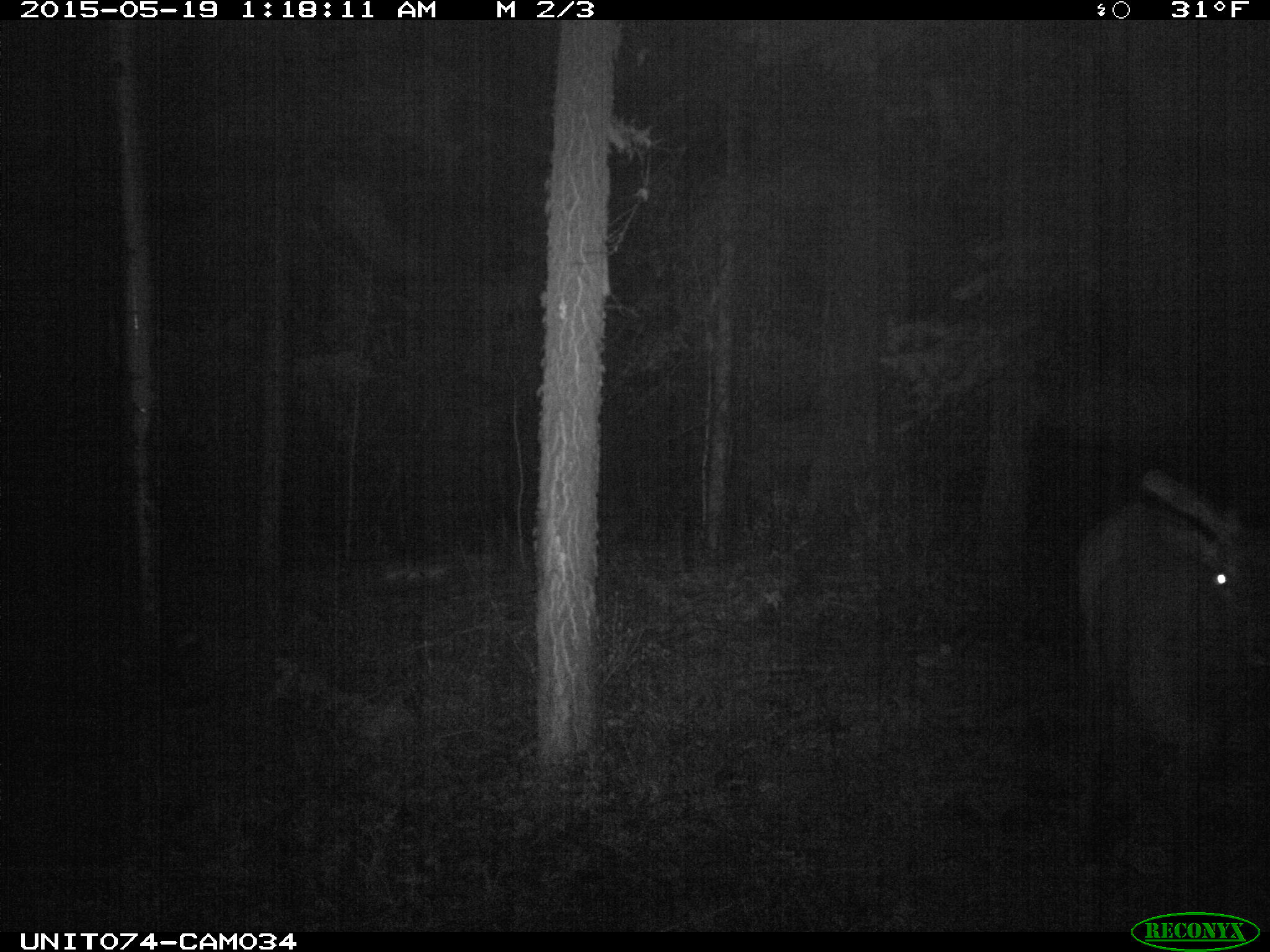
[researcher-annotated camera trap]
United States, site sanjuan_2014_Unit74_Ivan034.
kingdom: Animalia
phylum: Chordata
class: Mammalia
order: Artiodactyla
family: Cervidae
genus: Cervus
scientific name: Cervus elaphus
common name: red deer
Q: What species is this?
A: Cervus elaphus (red deer).